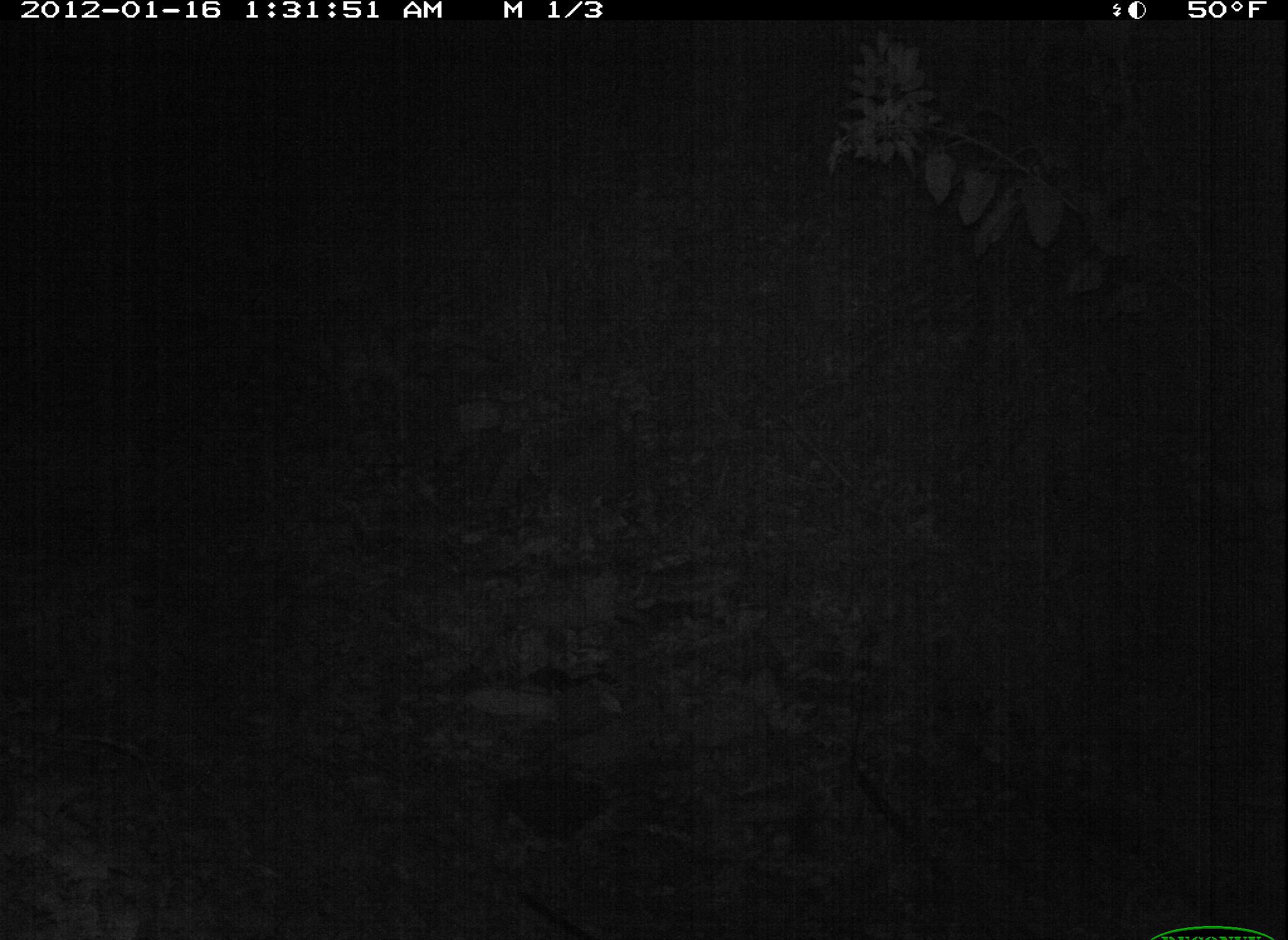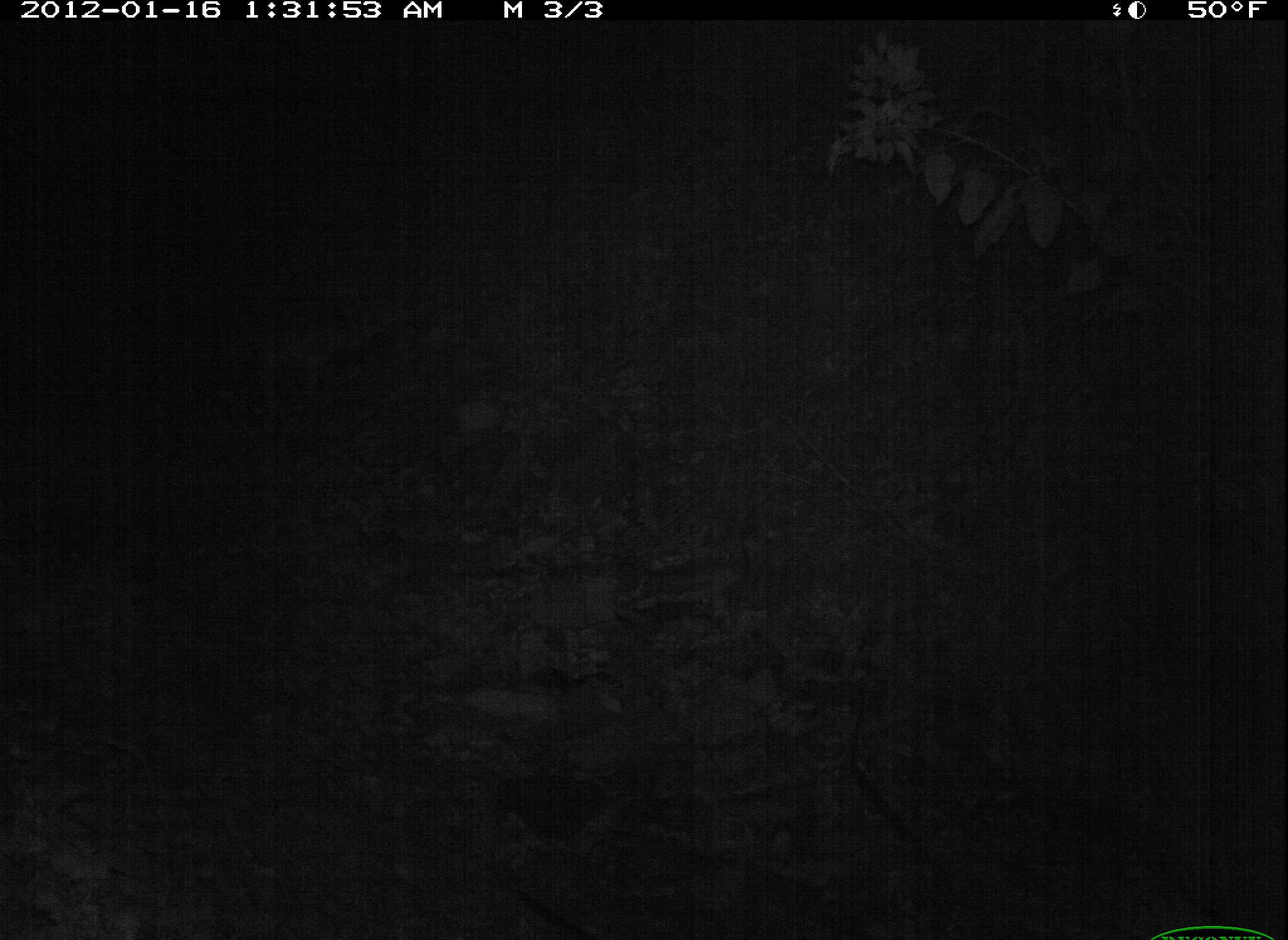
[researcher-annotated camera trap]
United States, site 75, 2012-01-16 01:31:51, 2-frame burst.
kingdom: Animalia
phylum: Chordata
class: Mammalia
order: Carnivora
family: Canidae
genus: Canis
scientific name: Canis familiaris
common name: domestic dog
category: dog